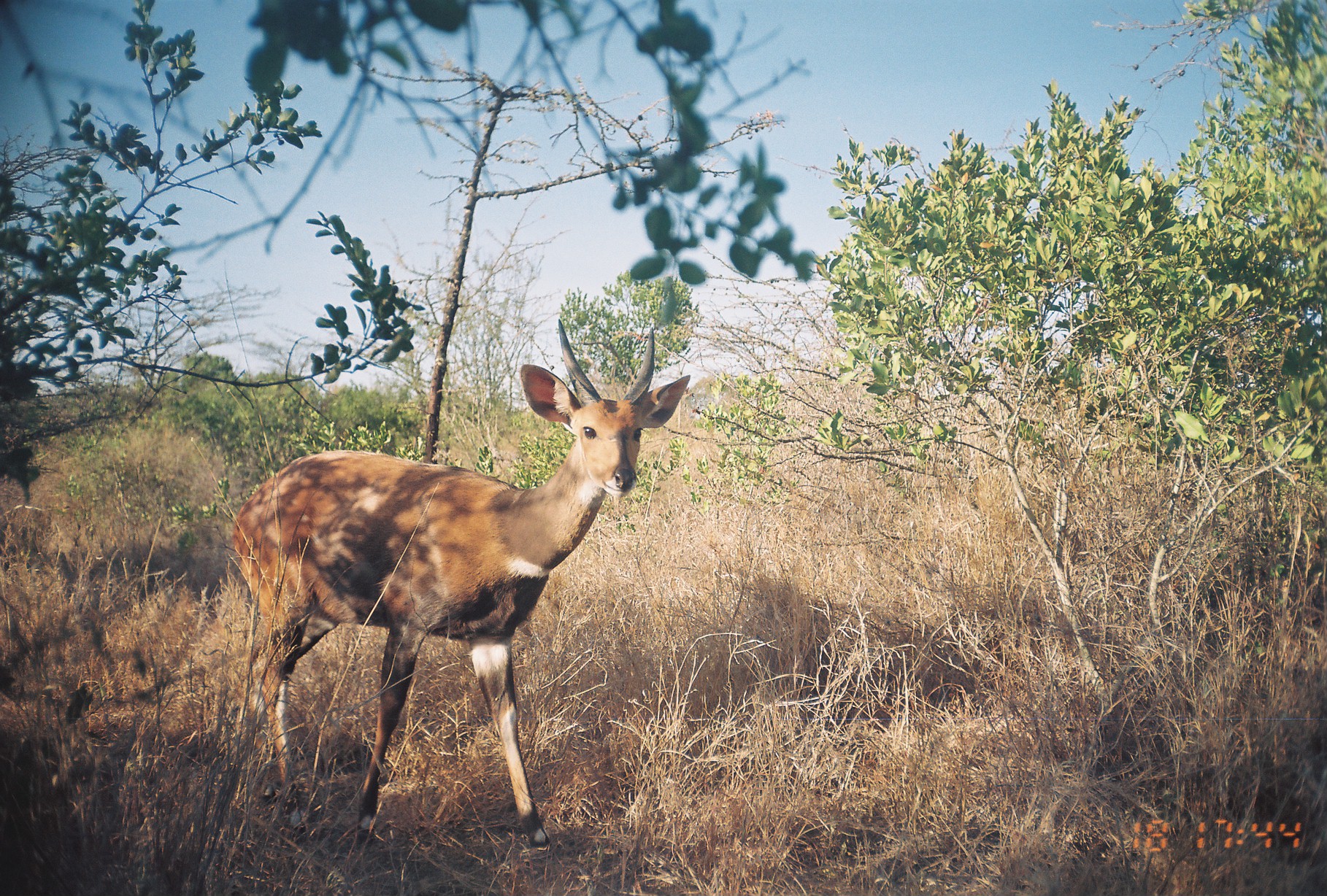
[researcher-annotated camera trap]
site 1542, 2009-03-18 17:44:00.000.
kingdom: Animalia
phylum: Chordata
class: Mammalia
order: Artiodactyla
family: Bovidae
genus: Tragelaphus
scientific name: Tragelaphus scriptus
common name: bushbuck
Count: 1.